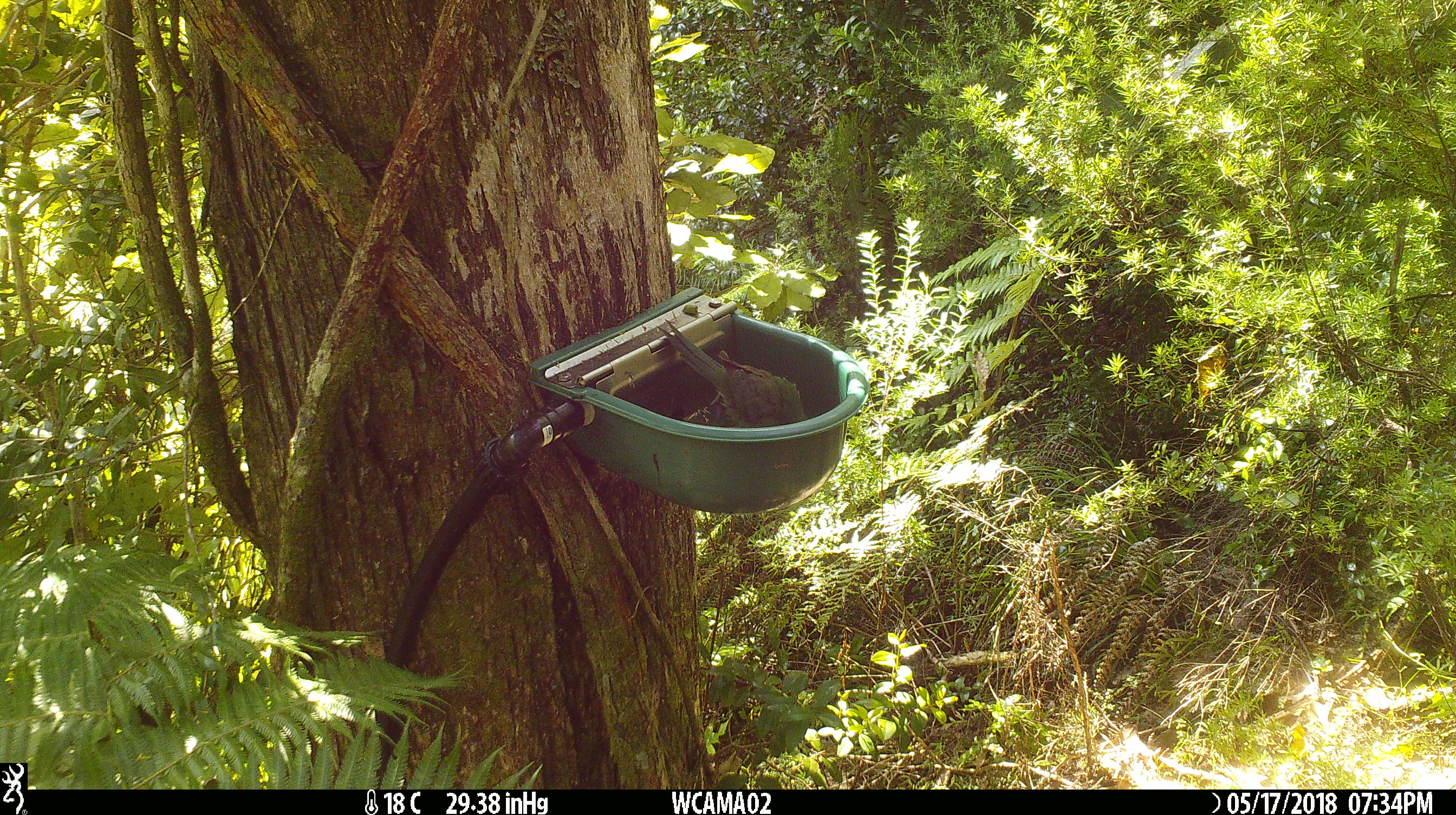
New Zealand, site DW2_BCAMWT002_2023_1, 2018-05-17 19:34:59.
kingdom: Animalia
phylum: Chordata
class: Aves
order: Psittaciformes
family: Psittaculidae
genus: Cyanoramphus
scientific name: Cyanoramphus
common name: parakeet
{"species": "parakeet (Cyanoramphus)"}